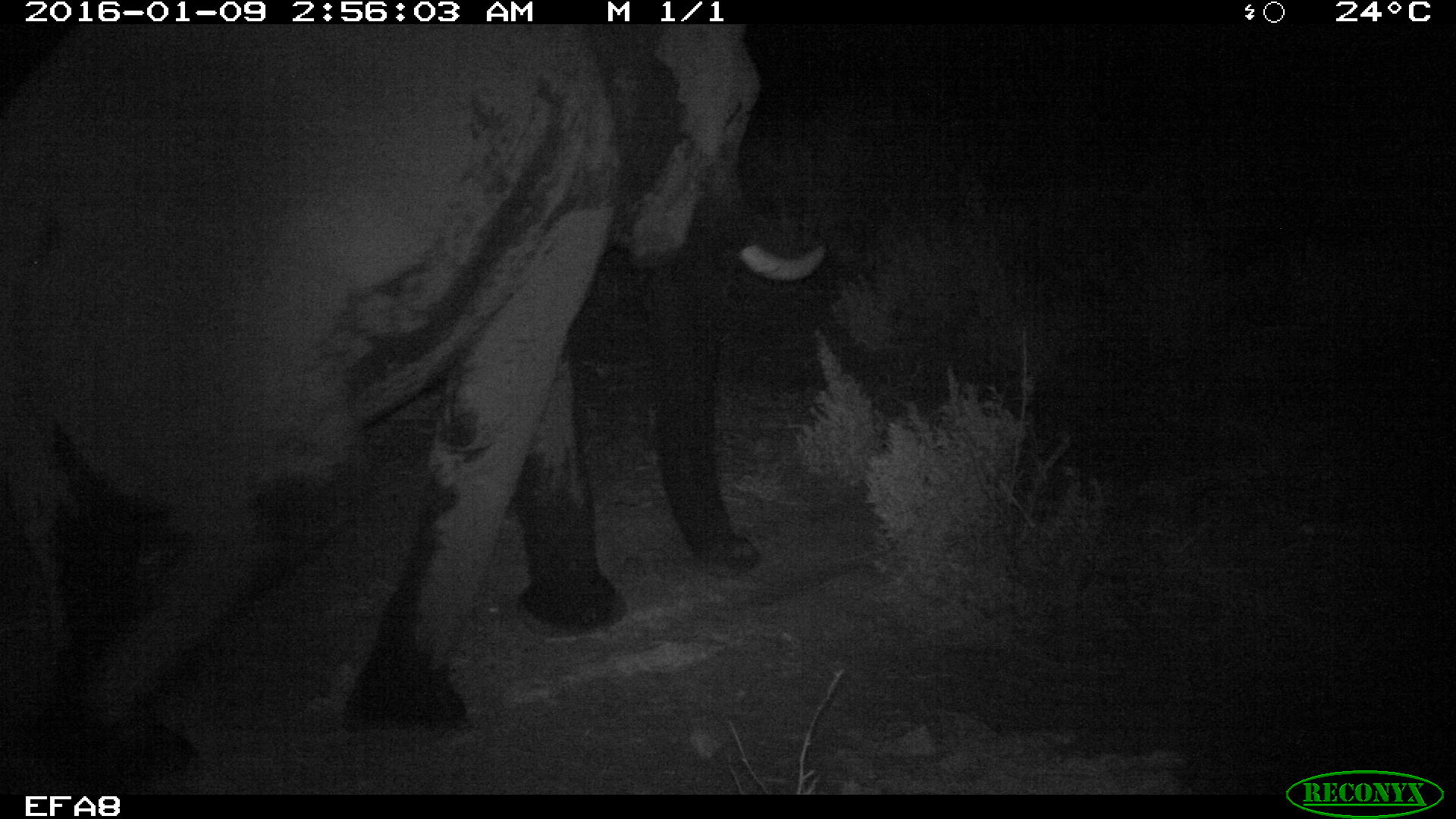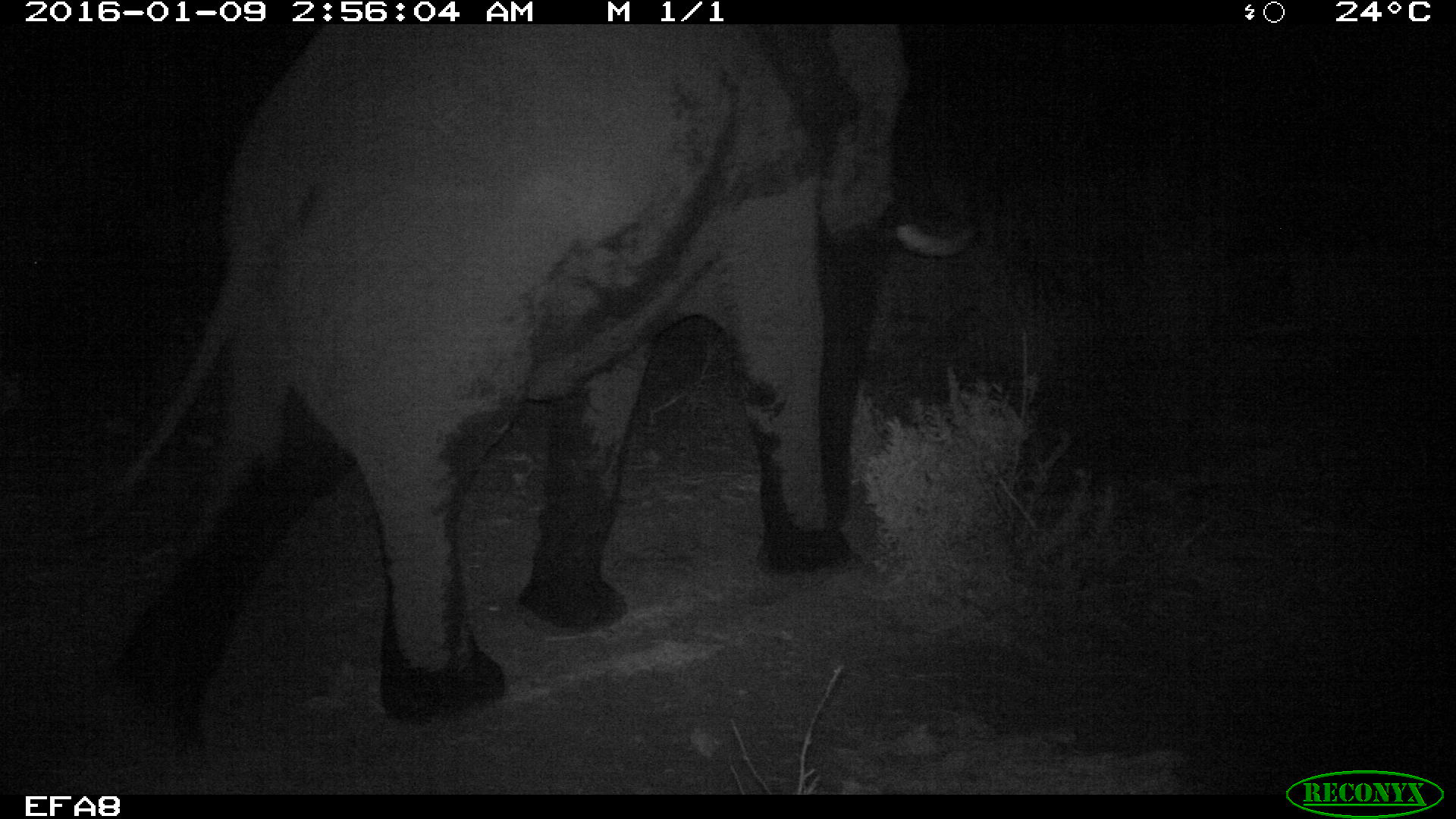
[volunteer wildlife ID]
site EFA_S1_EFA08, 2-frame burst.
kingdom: Animalia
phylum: Chordata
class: Mammalia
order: Proboscidea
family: Elephantidae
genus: Loxodonta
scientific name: Loxodonta africana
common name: african bush elephant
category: elephant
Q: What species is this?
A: Elephant (african bush elephant) (Loxodonta africana).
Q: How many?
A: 1.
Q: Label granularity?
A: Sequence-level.